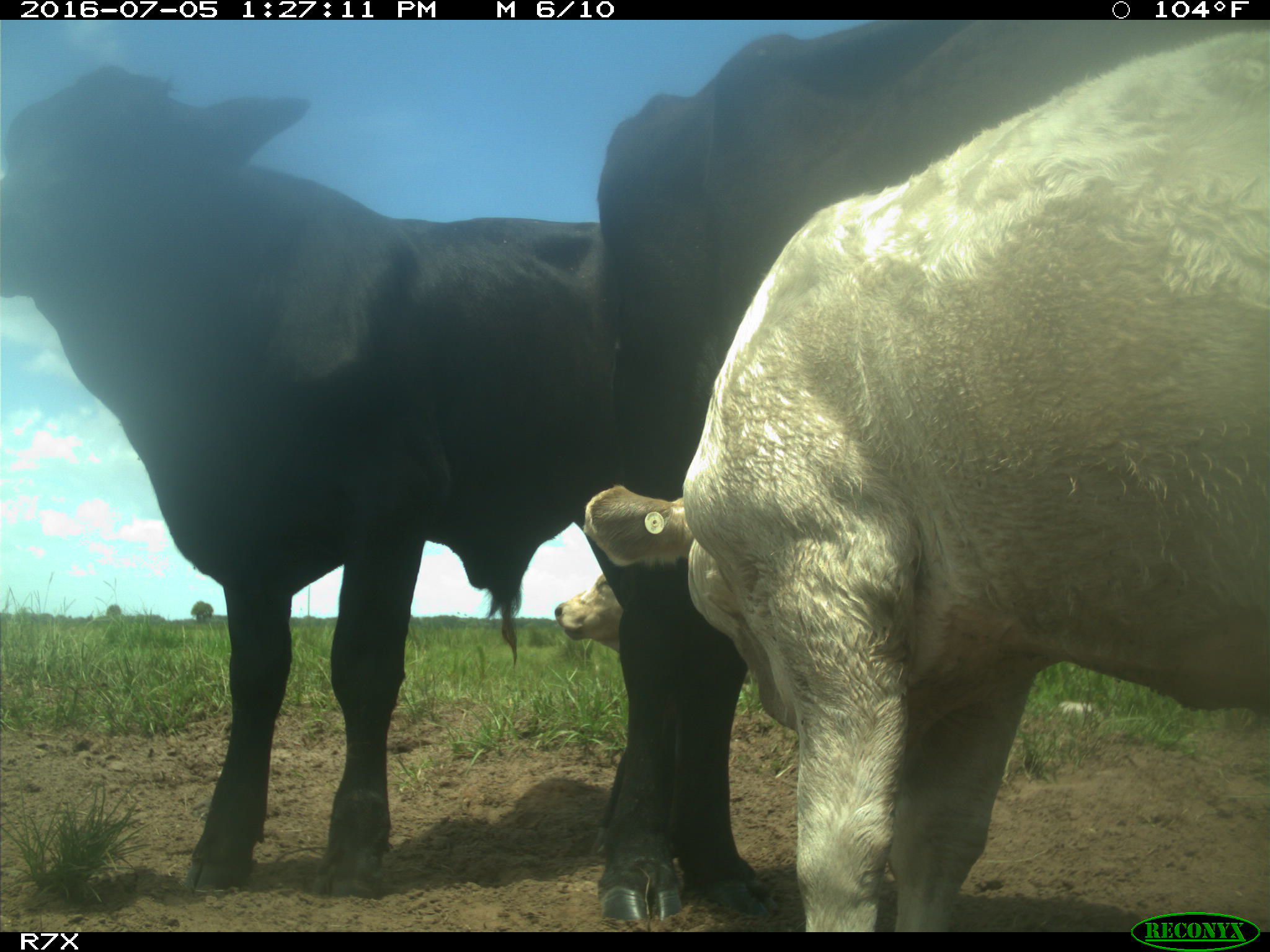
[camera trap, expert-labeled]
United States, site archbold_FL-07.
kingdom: Animalia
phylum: Chordata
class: Mammalia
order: Artiodactyla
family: Bovidae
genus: Bos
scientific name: Bos taurus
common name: domestic cow